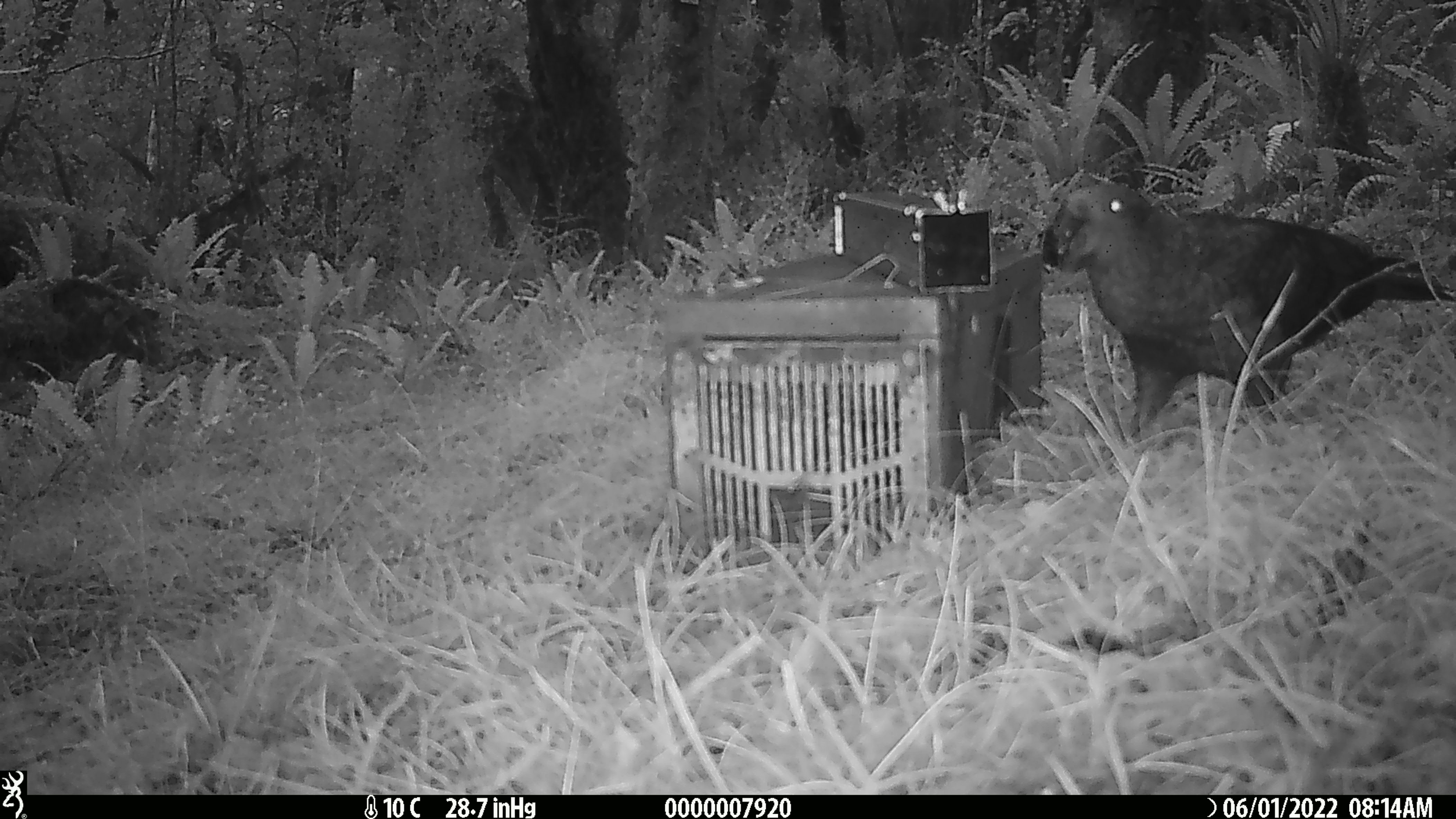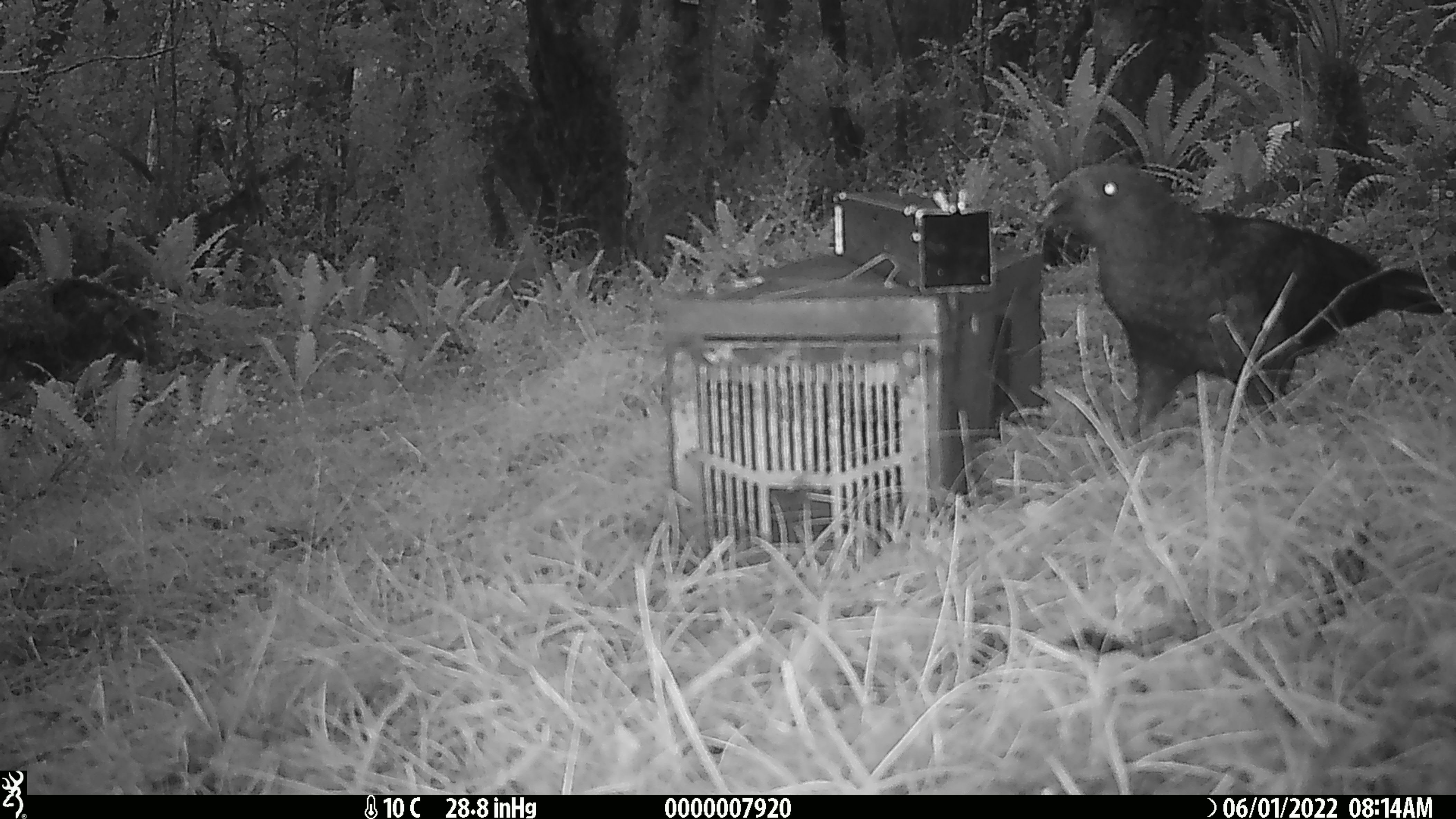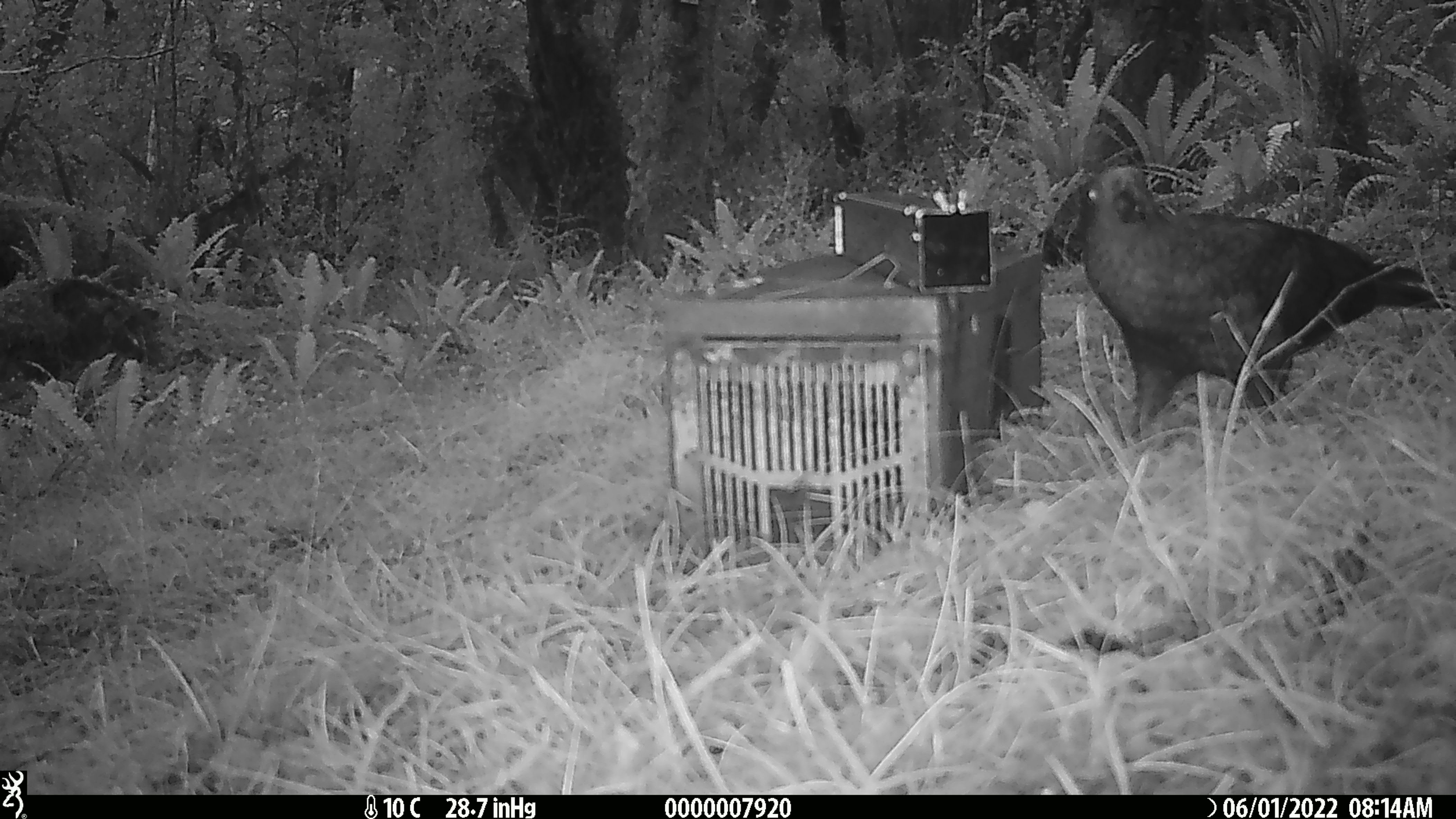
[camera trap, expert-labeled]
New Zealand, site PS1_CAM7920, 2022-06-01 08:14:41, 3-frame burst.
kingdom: Animalia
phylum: Chordata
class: Aves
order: Psittaciformes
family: Strigopidae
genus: Nestor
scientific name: Nestor notabilis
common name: kea